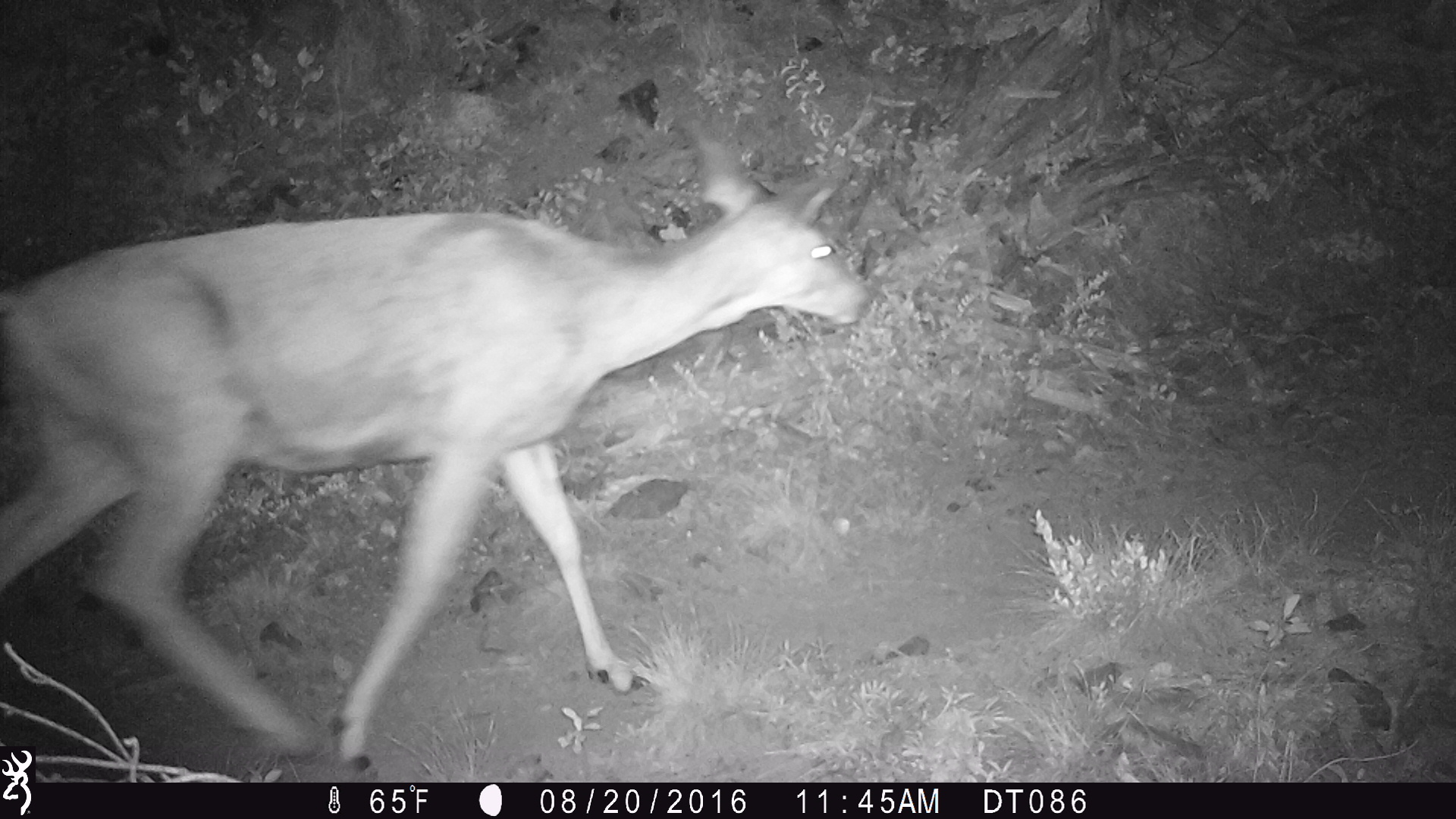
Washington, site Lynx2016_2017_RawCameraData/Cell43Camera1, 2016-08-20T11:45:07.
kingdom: Animalia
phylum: Chordata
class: Mammalia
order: Artiodactyla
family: Cervidae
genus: Odocoileus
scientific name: Odocoileus hemionus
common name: mule deer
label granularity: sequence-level